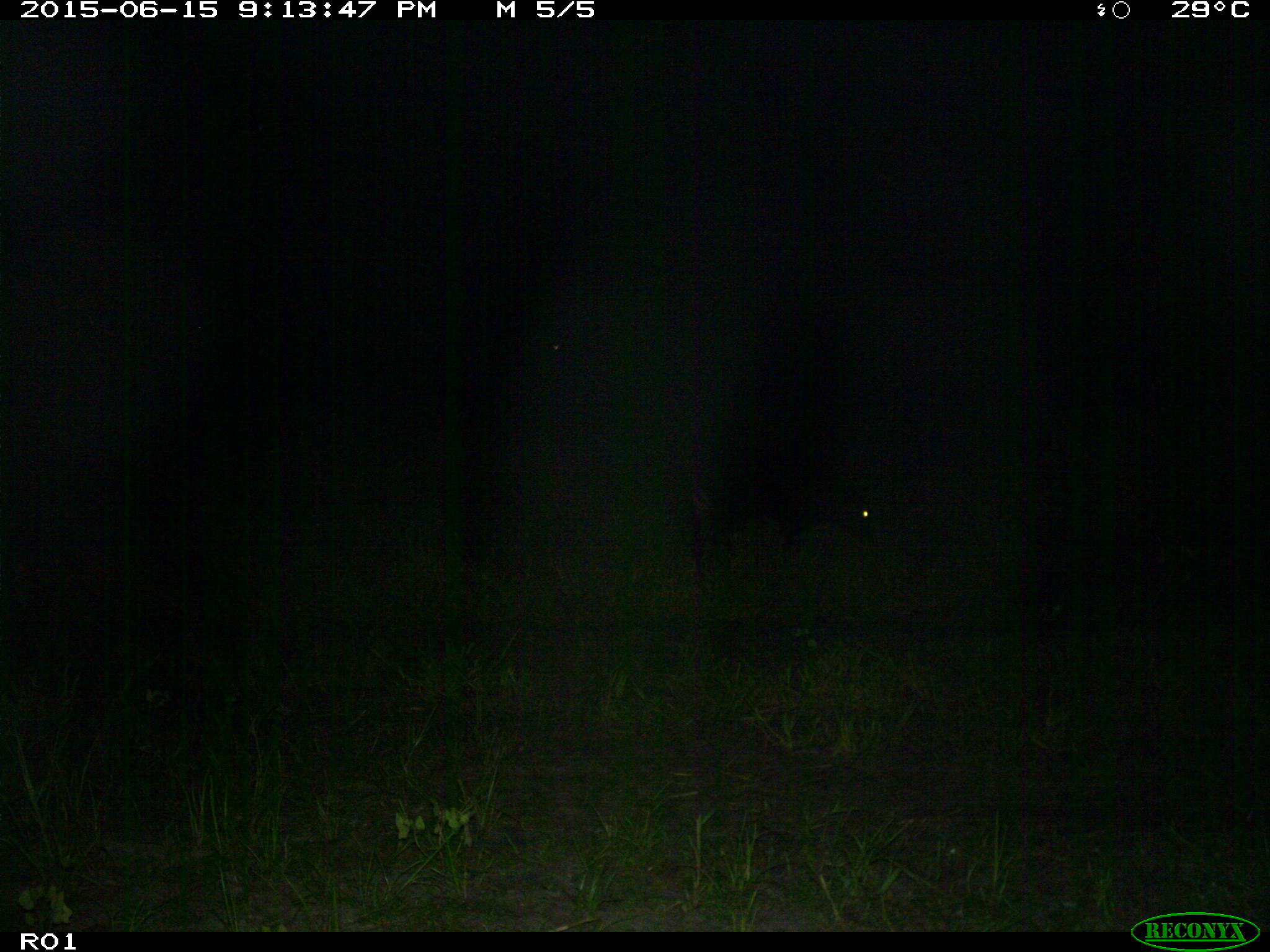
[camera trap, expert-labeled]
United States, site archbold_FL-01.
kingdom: Animalia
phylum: Chordata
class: Mammalia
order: Artiodactyla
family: Bovidae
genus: Bos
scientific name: Bos taurus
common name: domestic cow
Bos taurus (domestic cow).